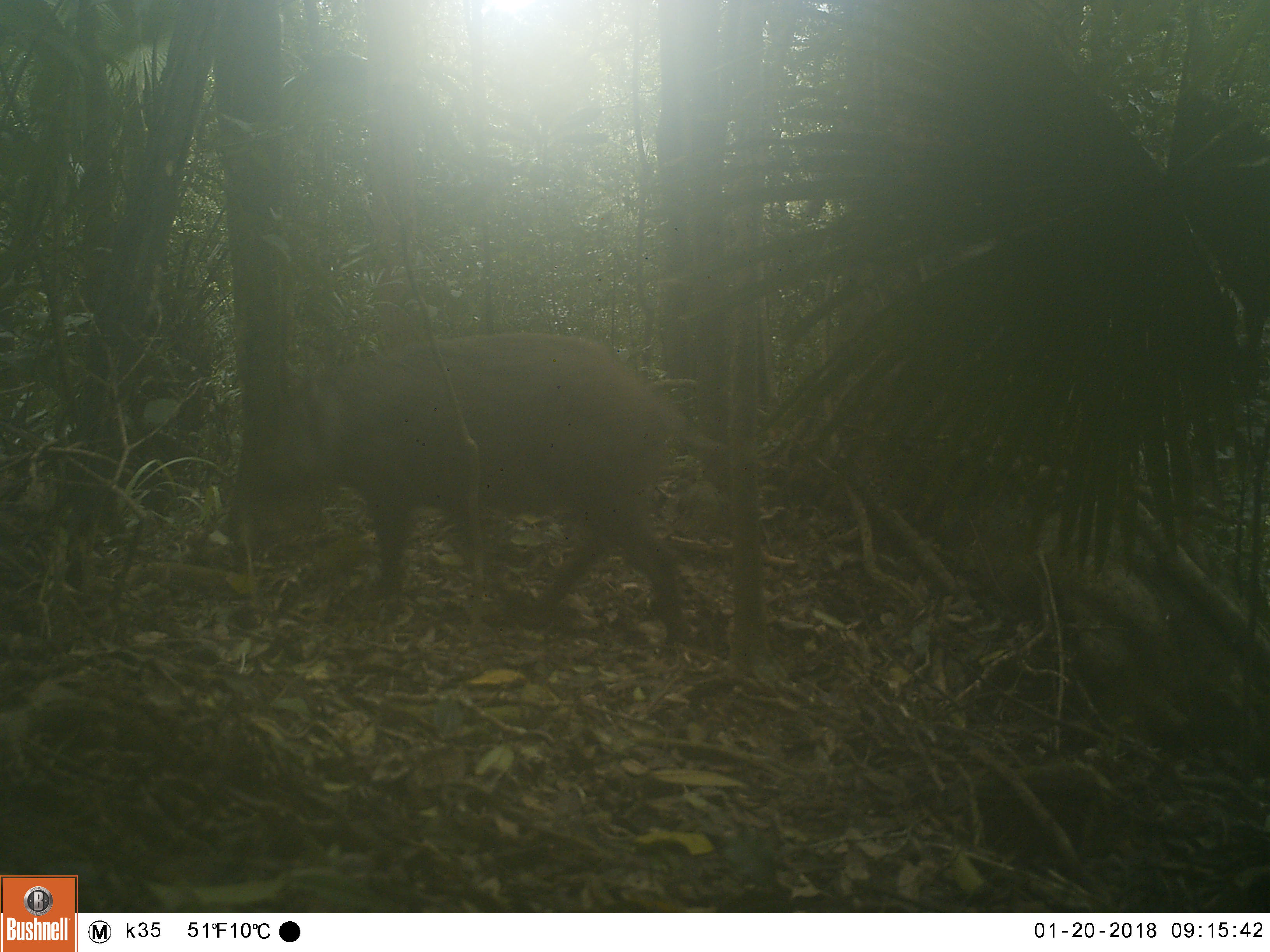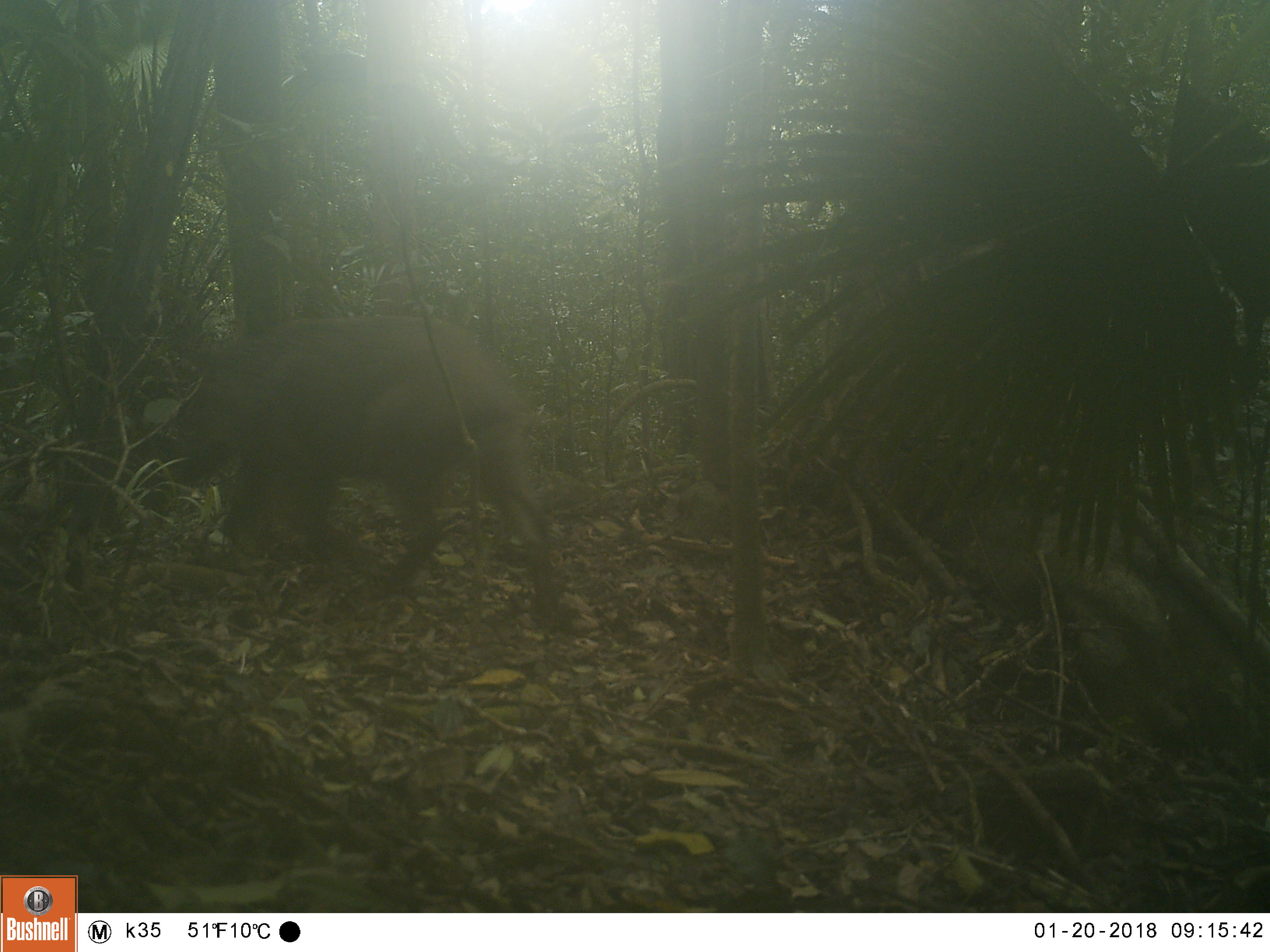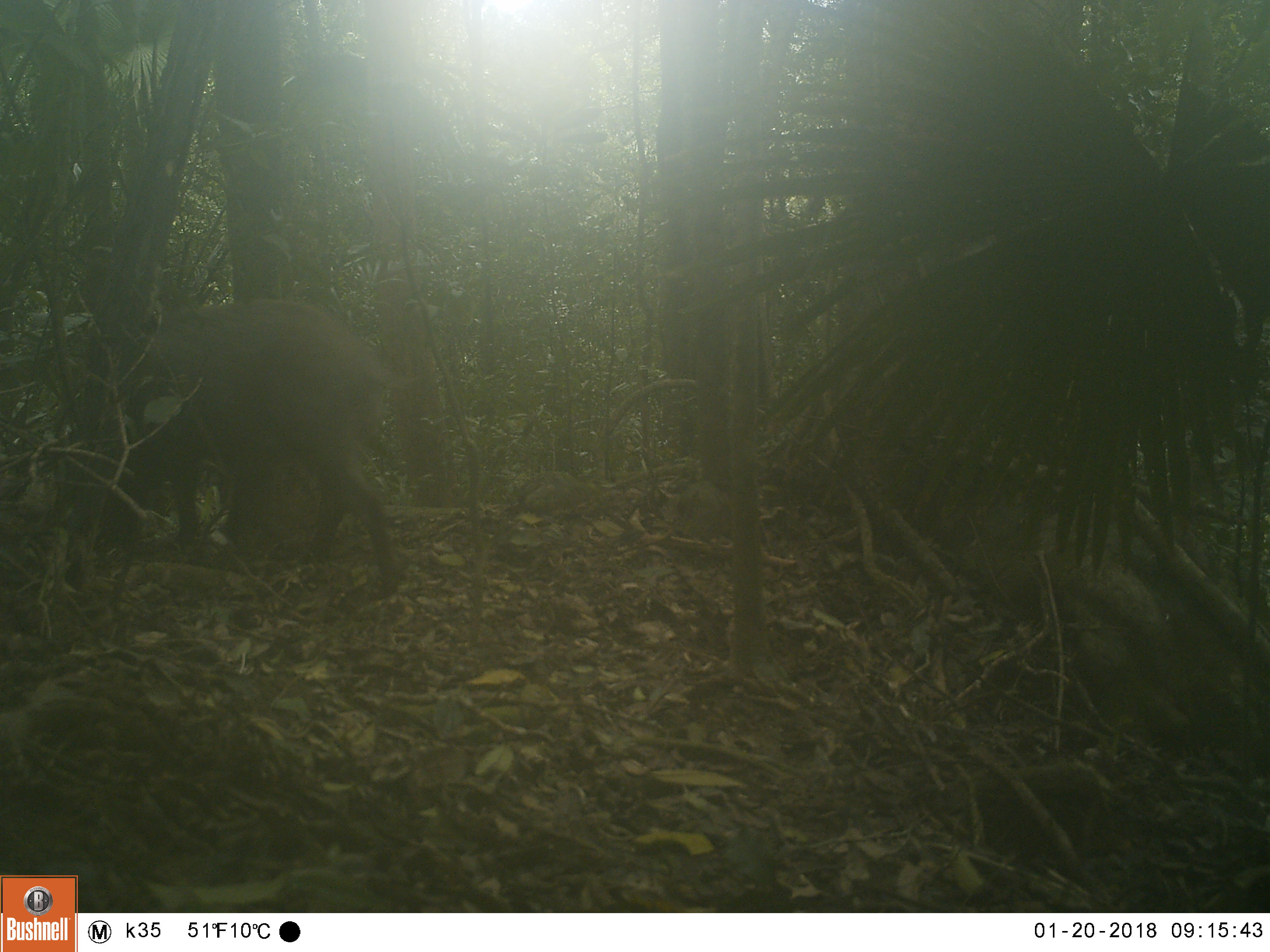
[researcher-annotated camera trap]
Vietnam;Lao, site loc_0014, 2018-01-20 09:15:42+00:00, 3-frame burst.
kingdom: Animalia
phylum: Chordata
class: Mammalia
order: Artiodactyla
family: Suidae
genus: Sus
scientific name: Sus scrofa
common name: eurasian wild pig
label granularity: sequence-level